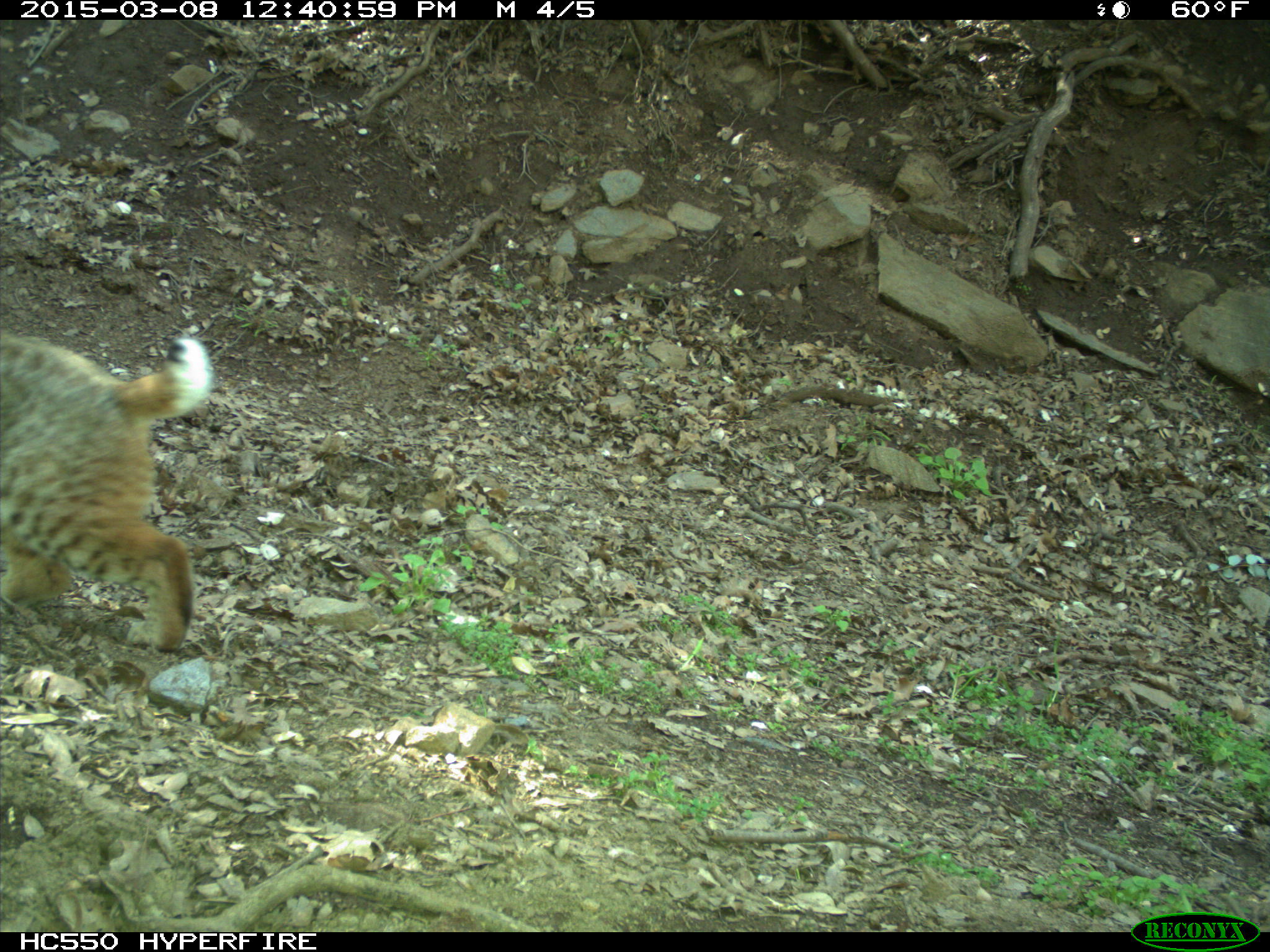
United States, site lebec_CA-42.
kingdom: Animalia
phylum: Chordata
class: Mammalia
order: Carnivora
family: Felidae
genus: Lynx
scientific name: Lynx rufus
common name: bobcat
Lynx rufus (bobcat).